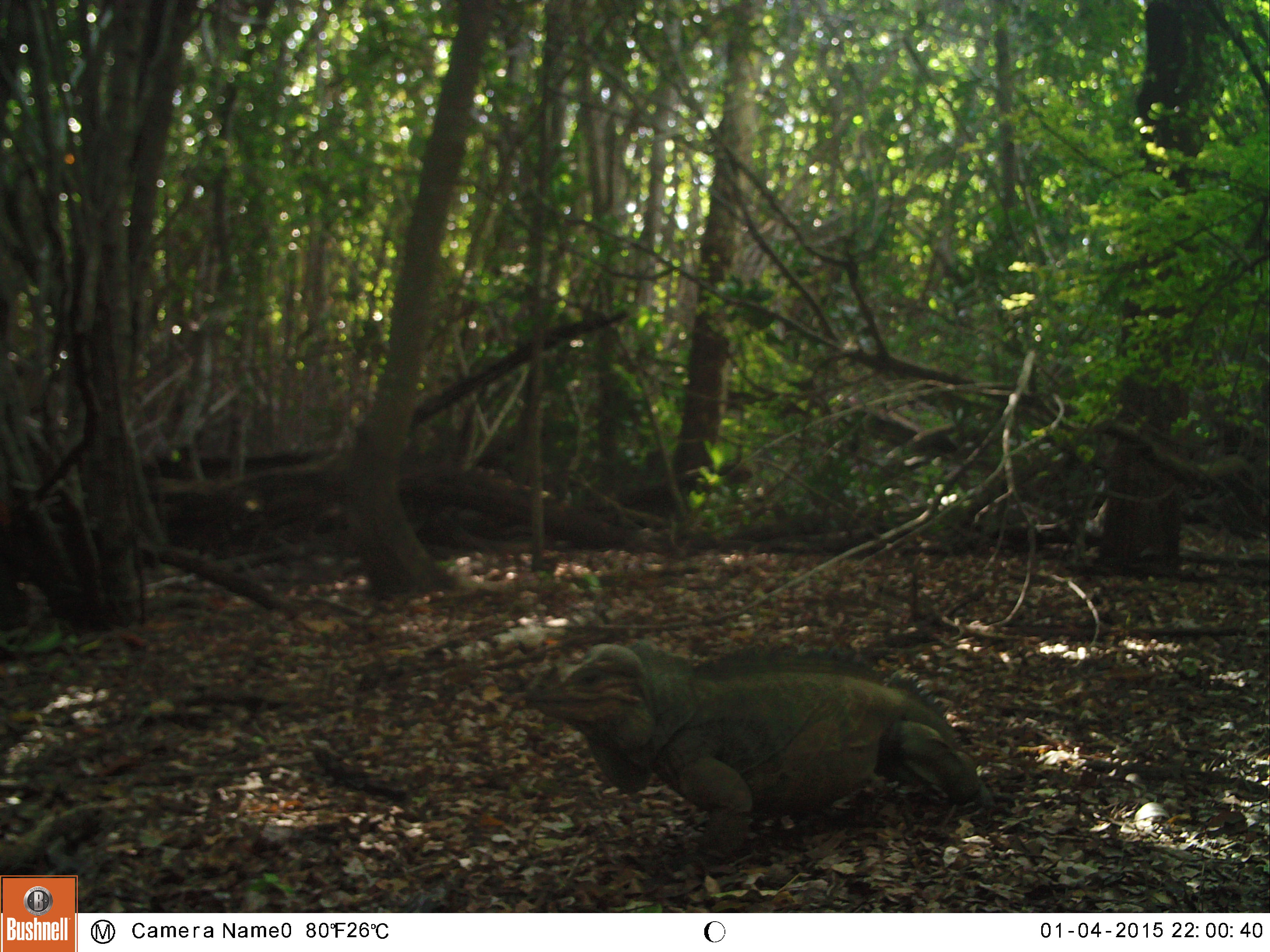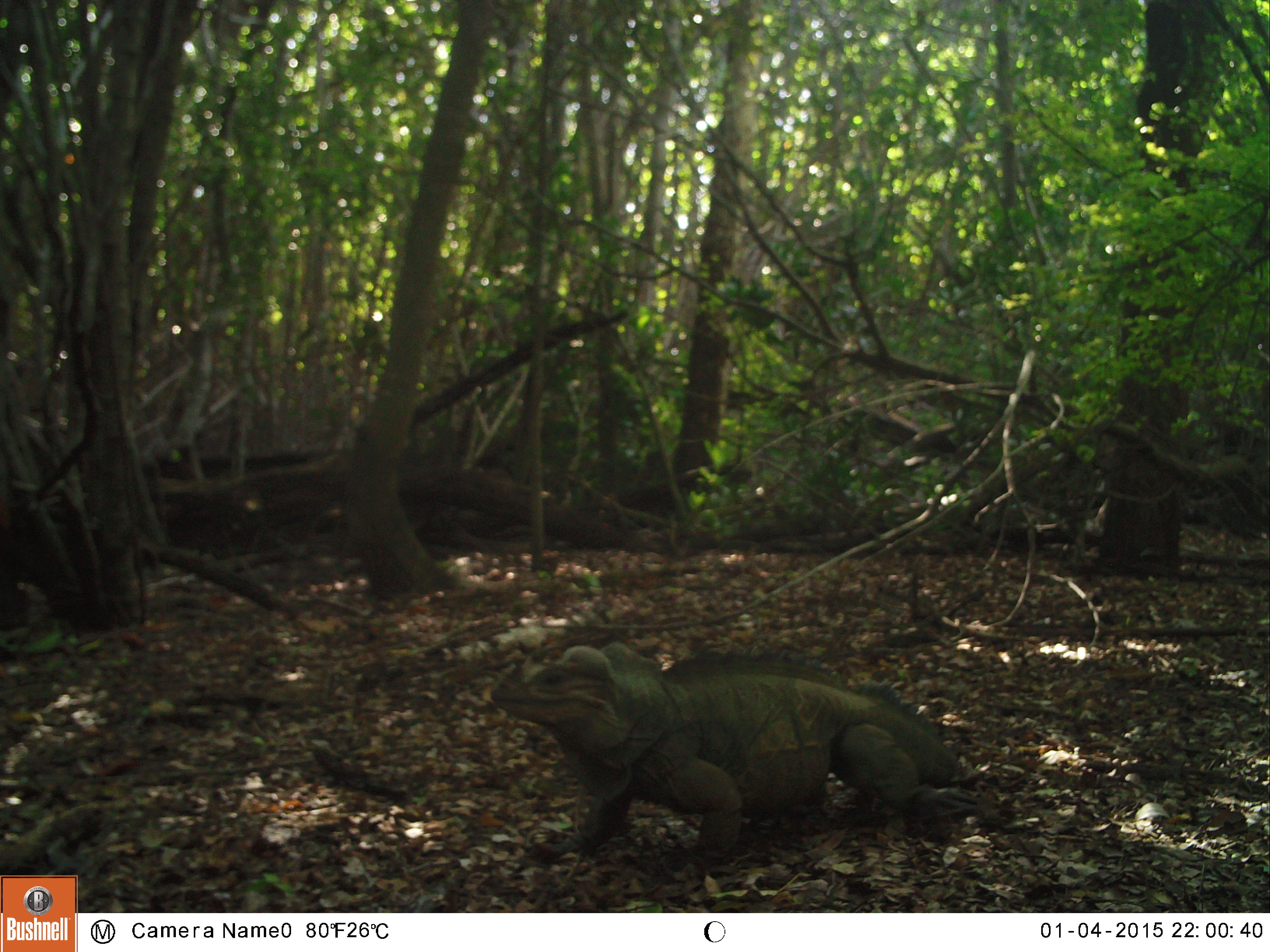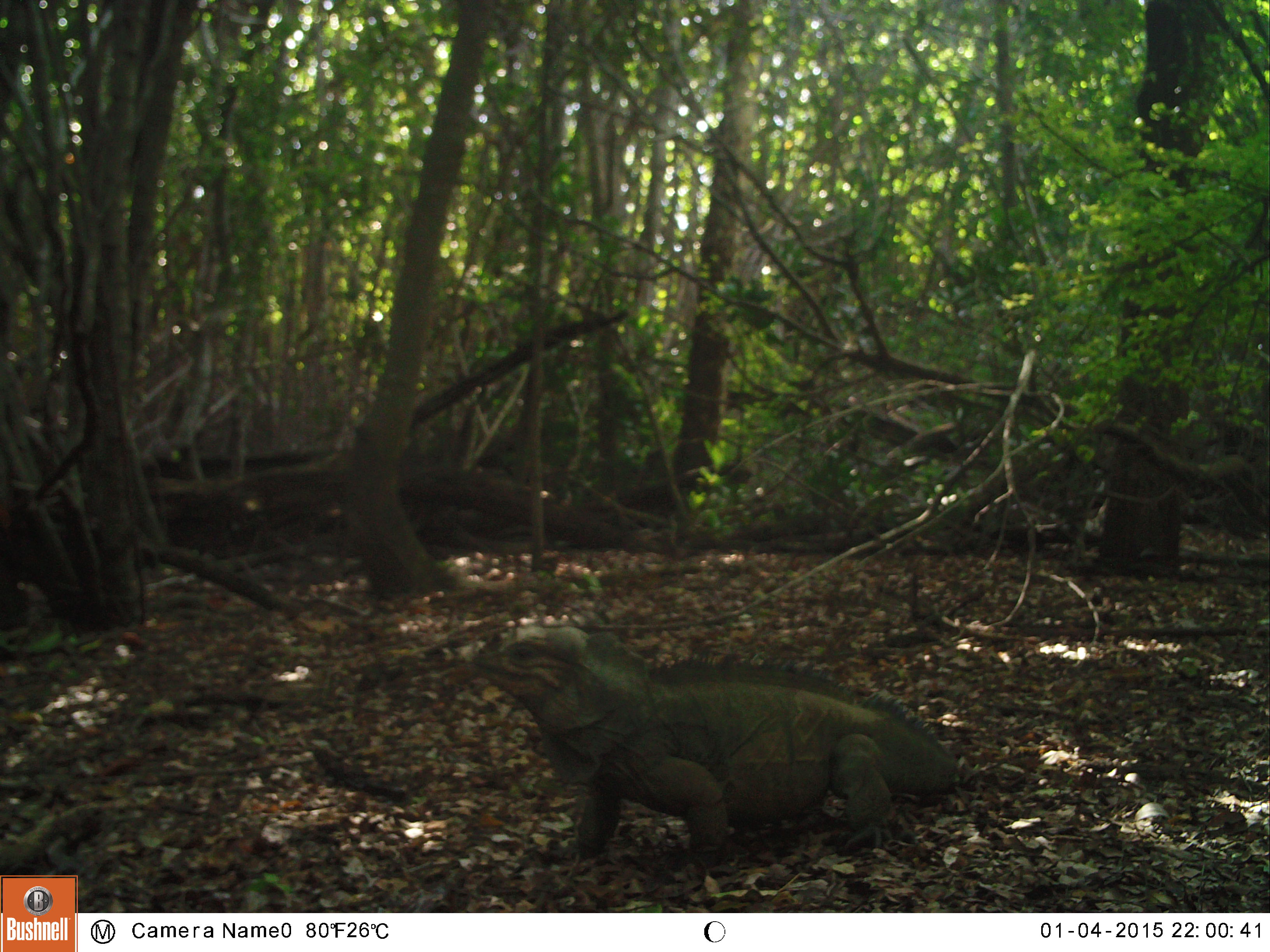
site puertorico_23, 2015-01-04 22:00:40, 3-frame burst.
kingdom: Animalia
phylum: Chordata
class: Reptilia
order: Squamata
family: Iguanidae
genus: Iguana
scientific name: Iguana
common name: typical iguanas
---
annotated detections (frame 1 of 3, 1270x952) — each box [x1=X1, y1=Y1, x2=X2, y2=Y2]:
iguana: [x1=507, y1=638, x2=998, y2=840]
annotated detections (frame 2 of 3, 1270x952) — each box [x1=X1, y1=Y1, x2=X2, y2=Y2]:
iguana: [x1=480, y1=642, x2=978, y2=886]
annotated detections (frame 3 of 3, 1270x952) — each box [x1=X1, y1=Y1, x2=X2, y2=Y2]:
iguana: [x1=452, y1=624, x2=964, y2=882]